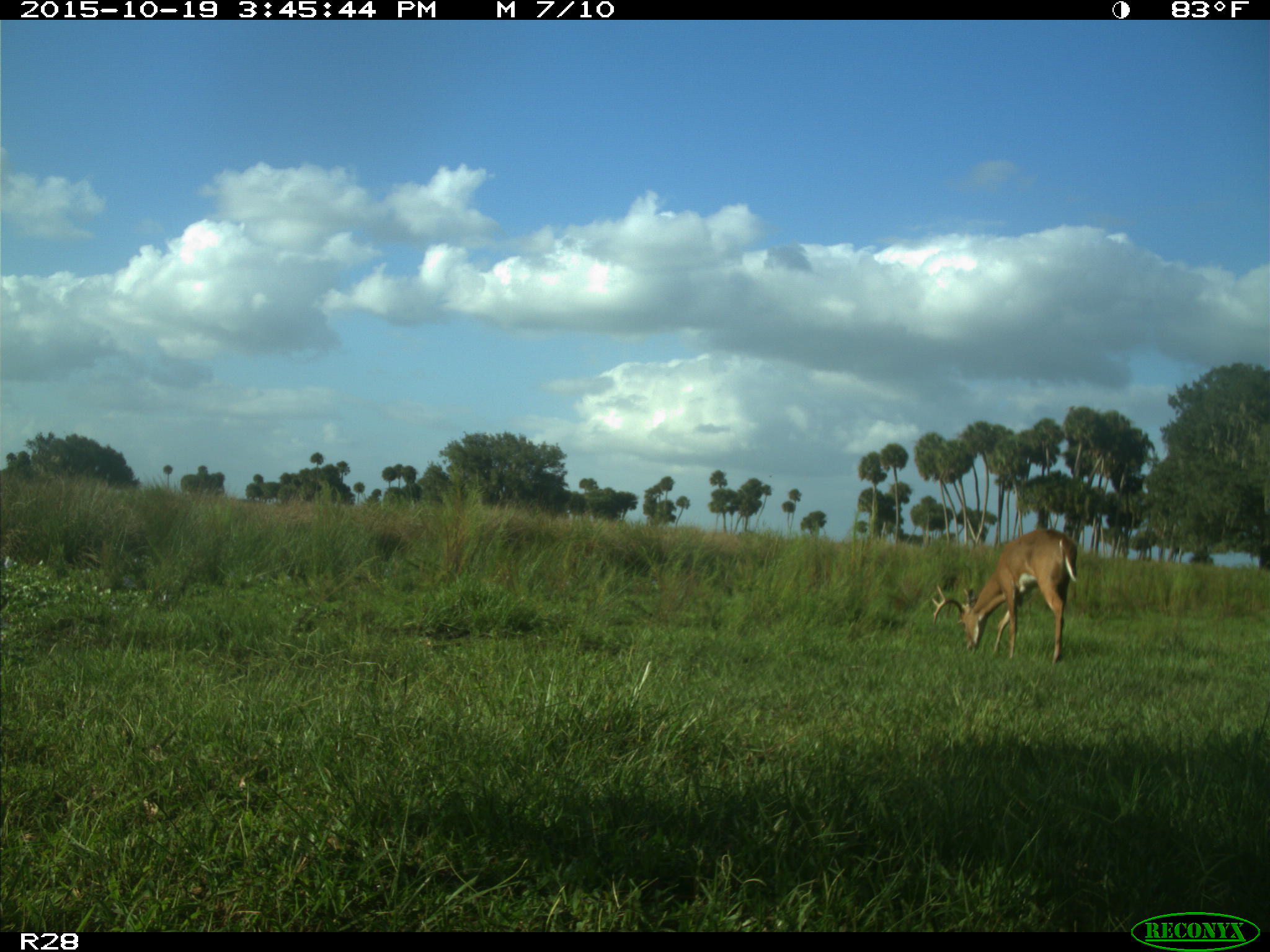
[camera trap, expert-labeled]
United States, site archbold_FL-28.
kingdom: Animalia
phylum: Chordata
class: Mammalia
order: Artiodactyla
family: Cervidae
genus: Odocoileus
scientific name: Odocoileus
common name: deer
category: unidentified deer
Unidentified deer (deer) (Odocoileus).